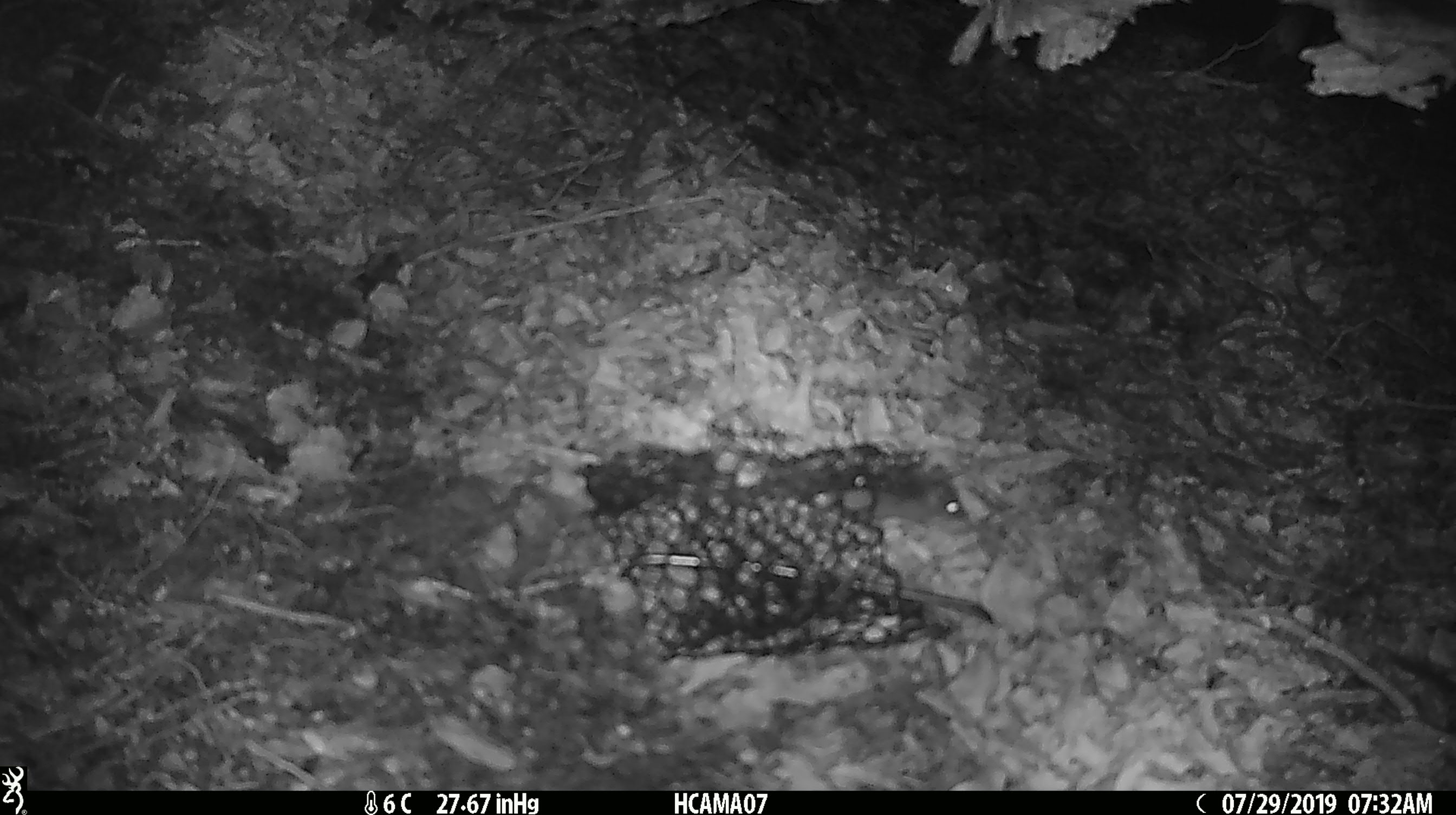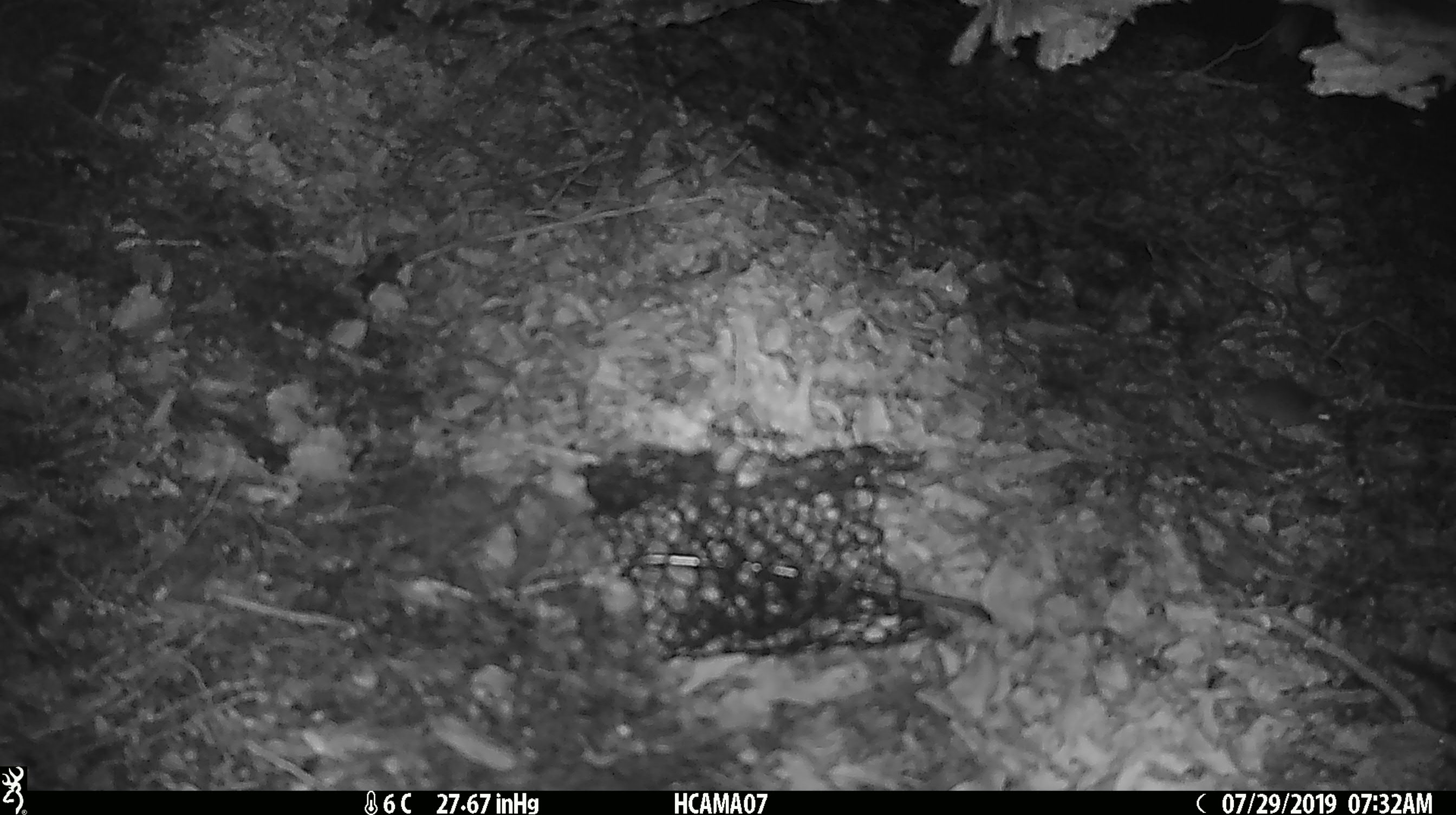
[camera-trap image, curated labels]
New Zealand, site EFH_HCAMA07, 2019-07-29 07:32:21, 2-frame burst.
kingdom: Animalia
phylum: Chordata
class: Mammalia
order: Rodentia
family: Muridae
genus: Mus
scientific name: Mus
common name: mouse